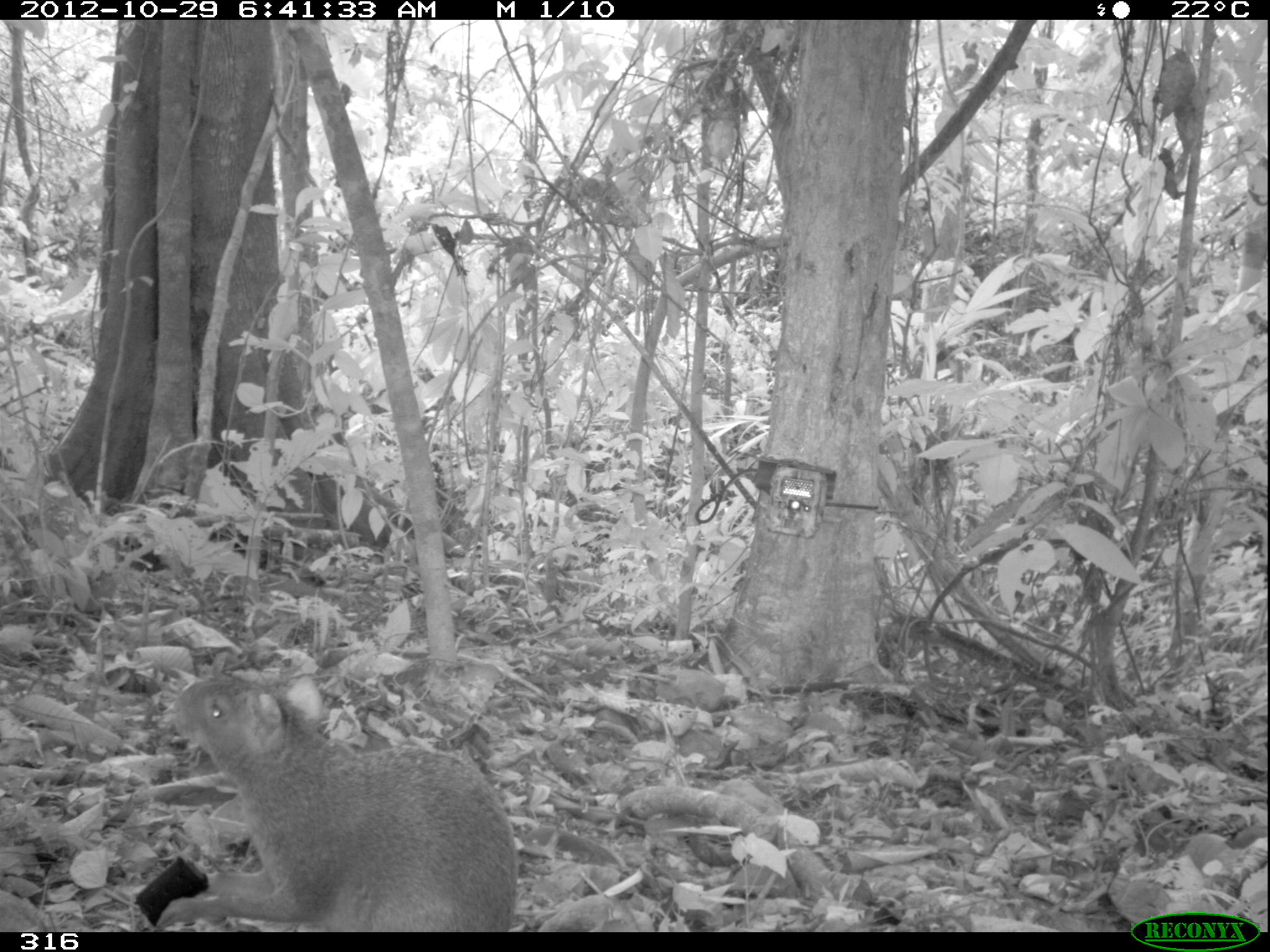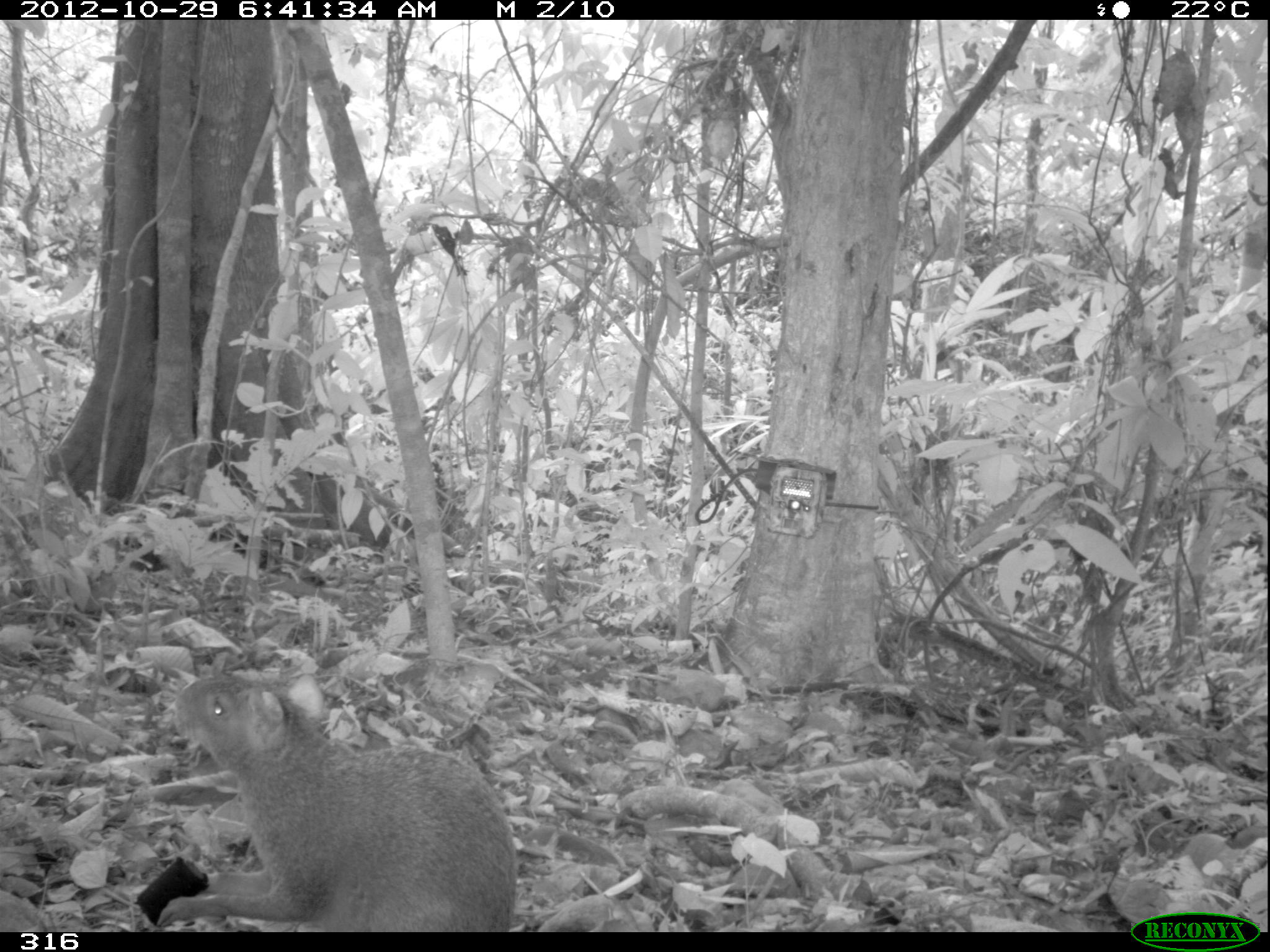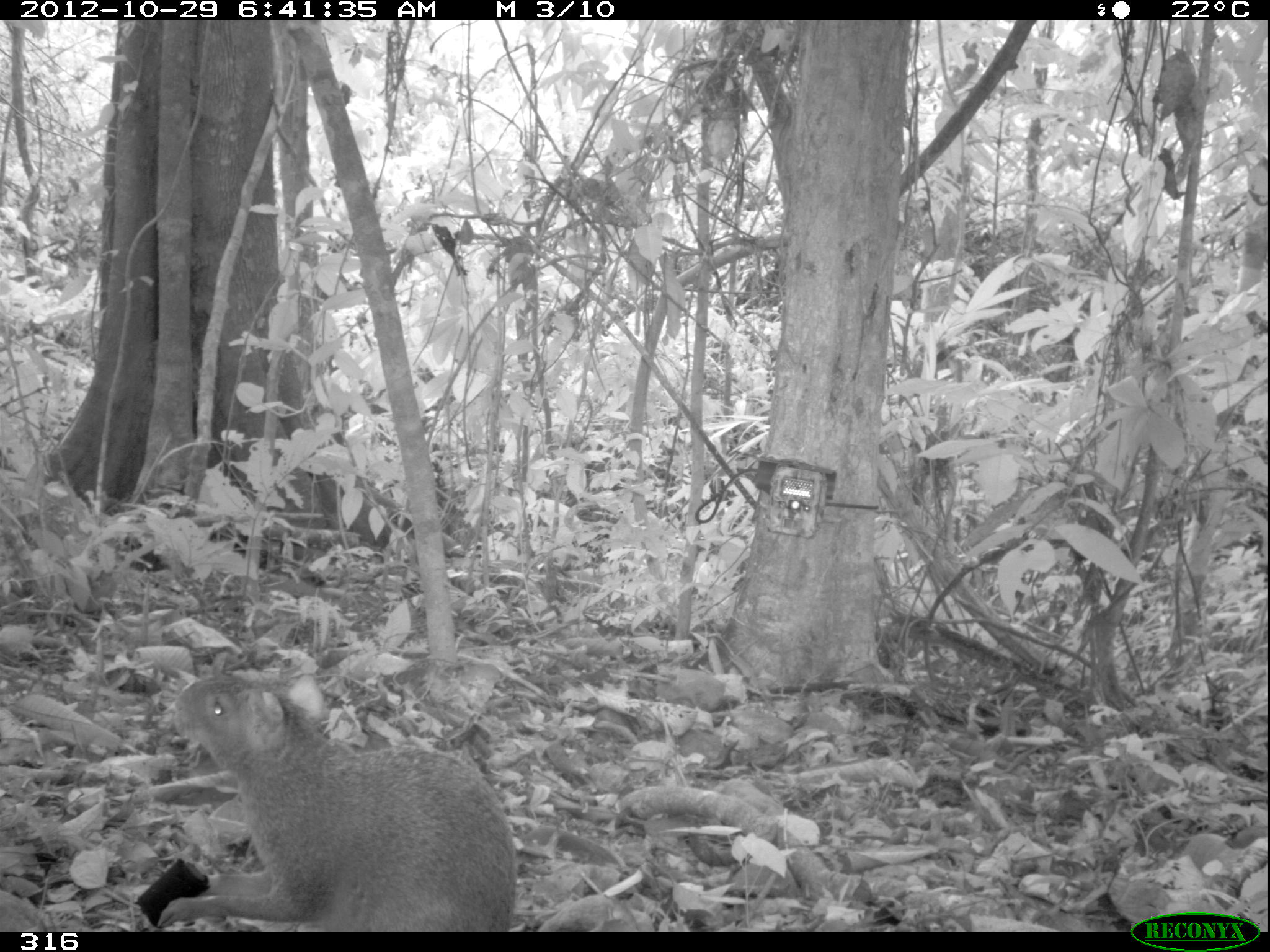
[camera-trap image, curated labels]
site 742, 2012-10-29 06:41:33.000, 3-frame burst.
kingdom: Animalia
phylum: Chordata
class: Mammalia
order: Rodentia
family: Dasyproctidae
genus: Dasyprocta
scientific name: Dasyprocta punctata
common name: central american agouti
Dasyprocta punctata (central american agouti).